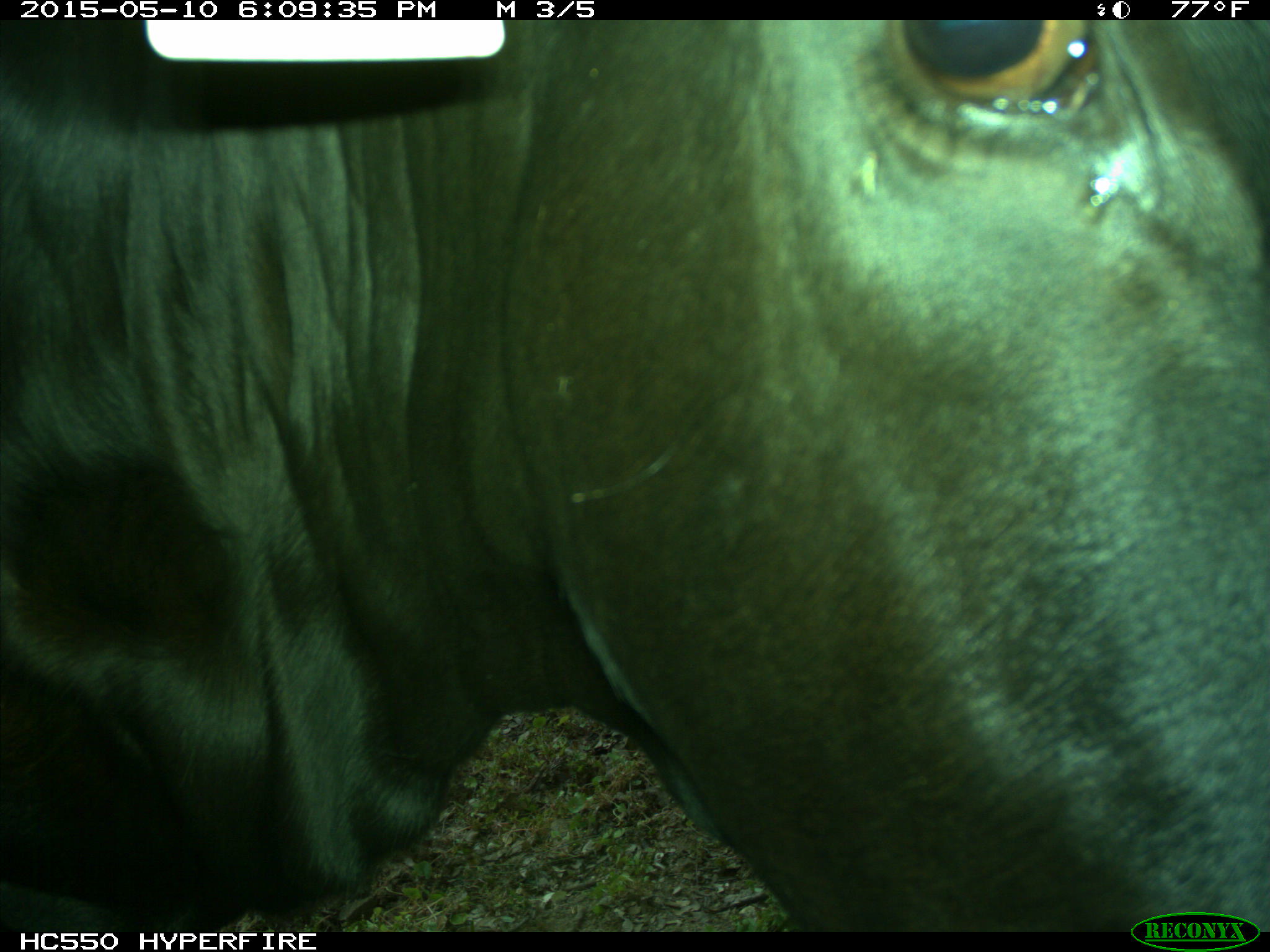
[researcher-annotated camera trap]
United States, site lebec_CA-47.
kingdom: Animalia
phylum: Chordata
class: Mammalia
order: Artiodactyla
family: Bovidae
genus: Bos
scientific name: Bos taurus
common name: domestic cow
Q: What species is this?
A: Bos taurus (domestic cow).